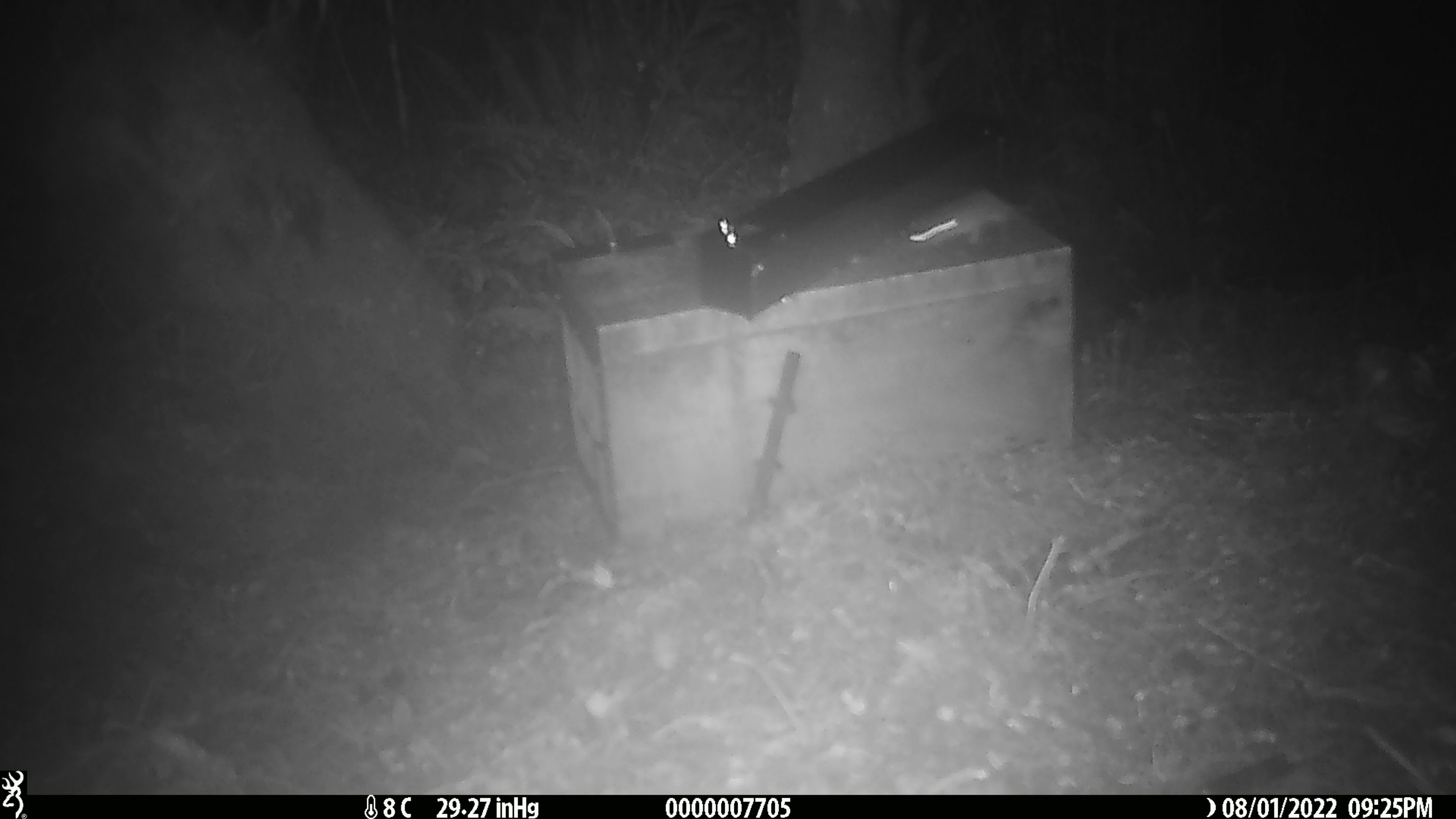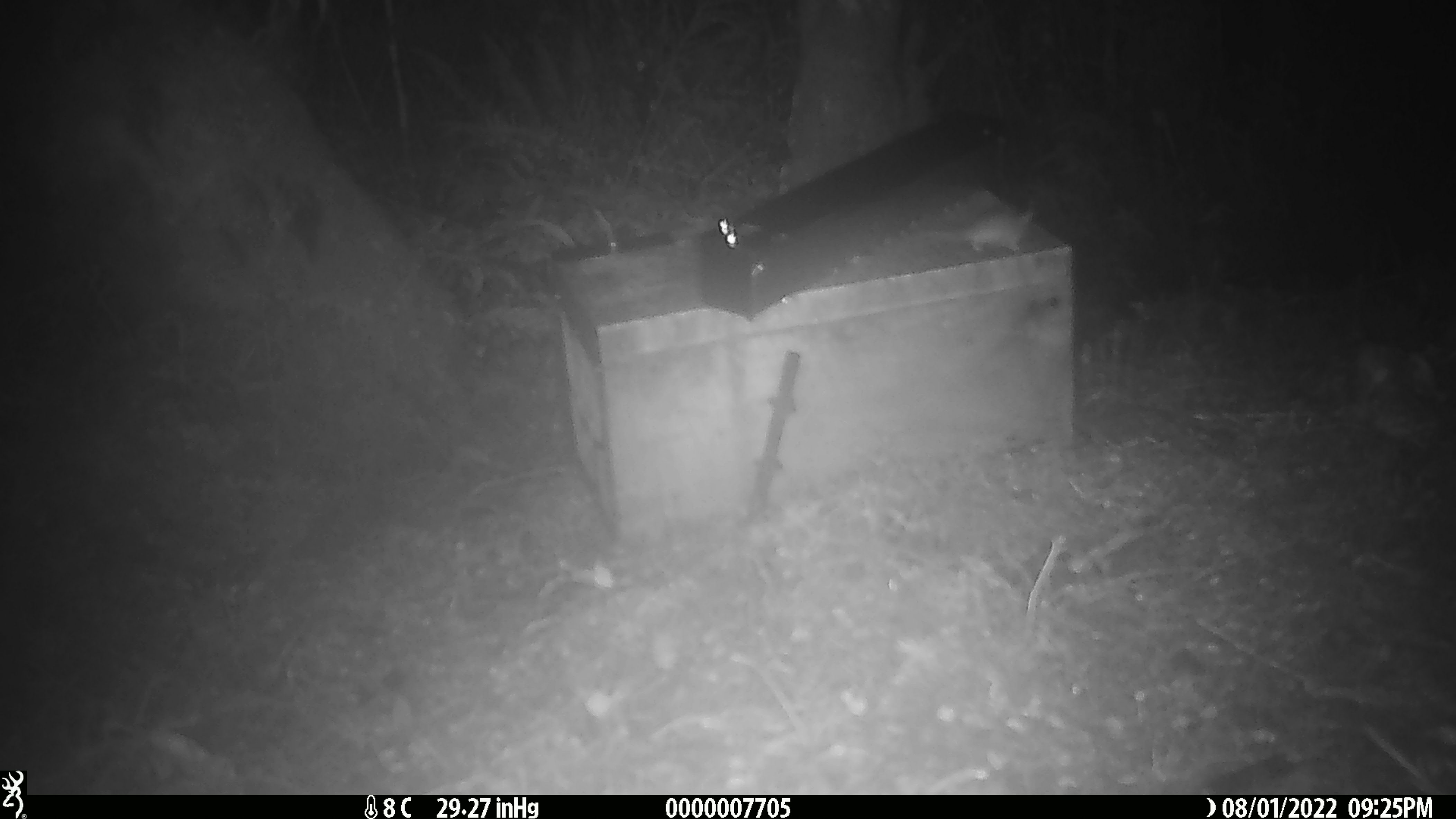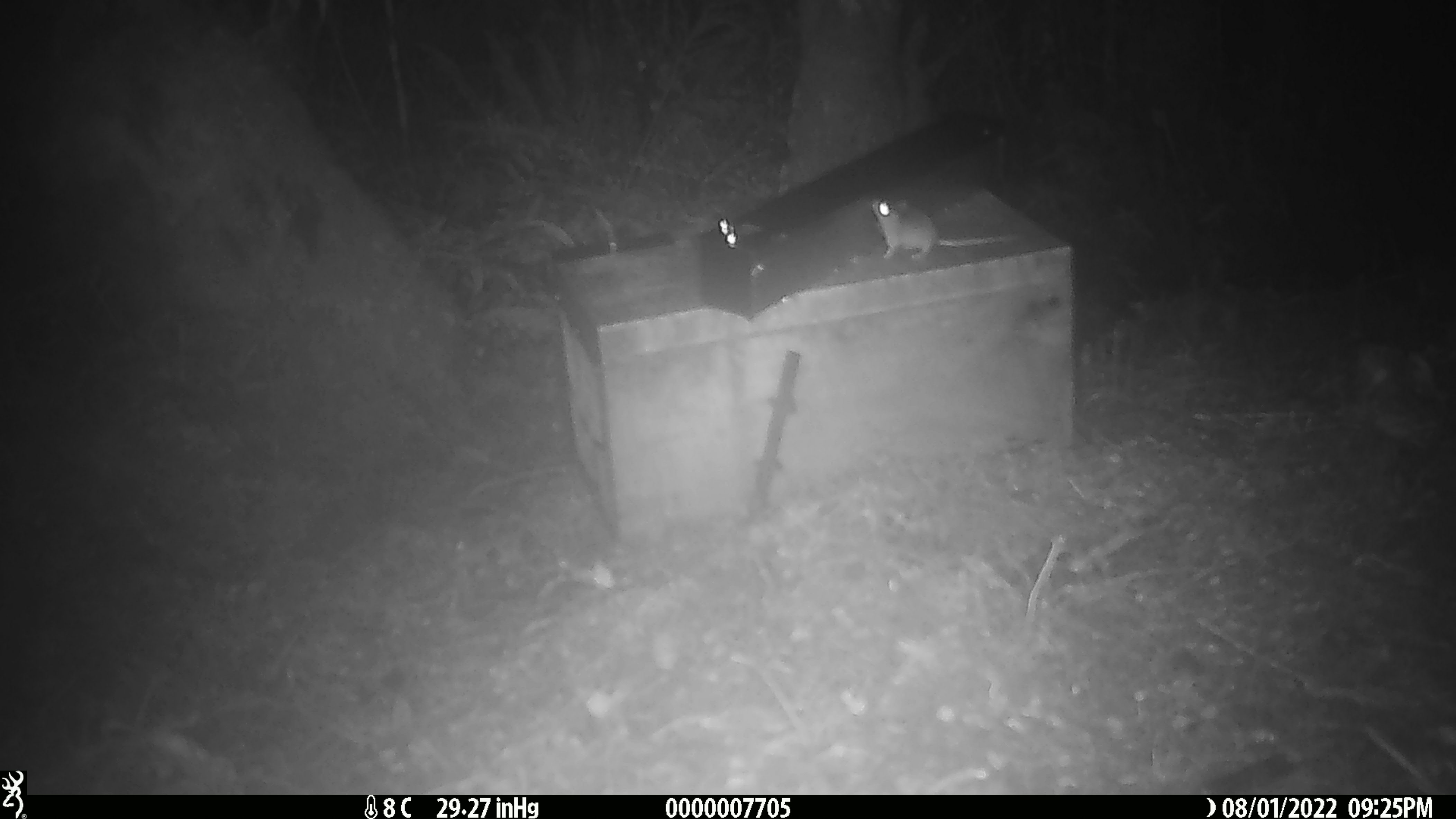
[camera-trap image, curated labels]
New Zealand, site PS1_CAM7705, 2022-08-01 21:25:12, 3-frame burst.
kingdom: Animalia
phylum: Chordata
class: Mammalia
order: Rodentia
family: Muridae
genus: Mus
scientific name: Mus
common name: mouse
Mouse (Mus).